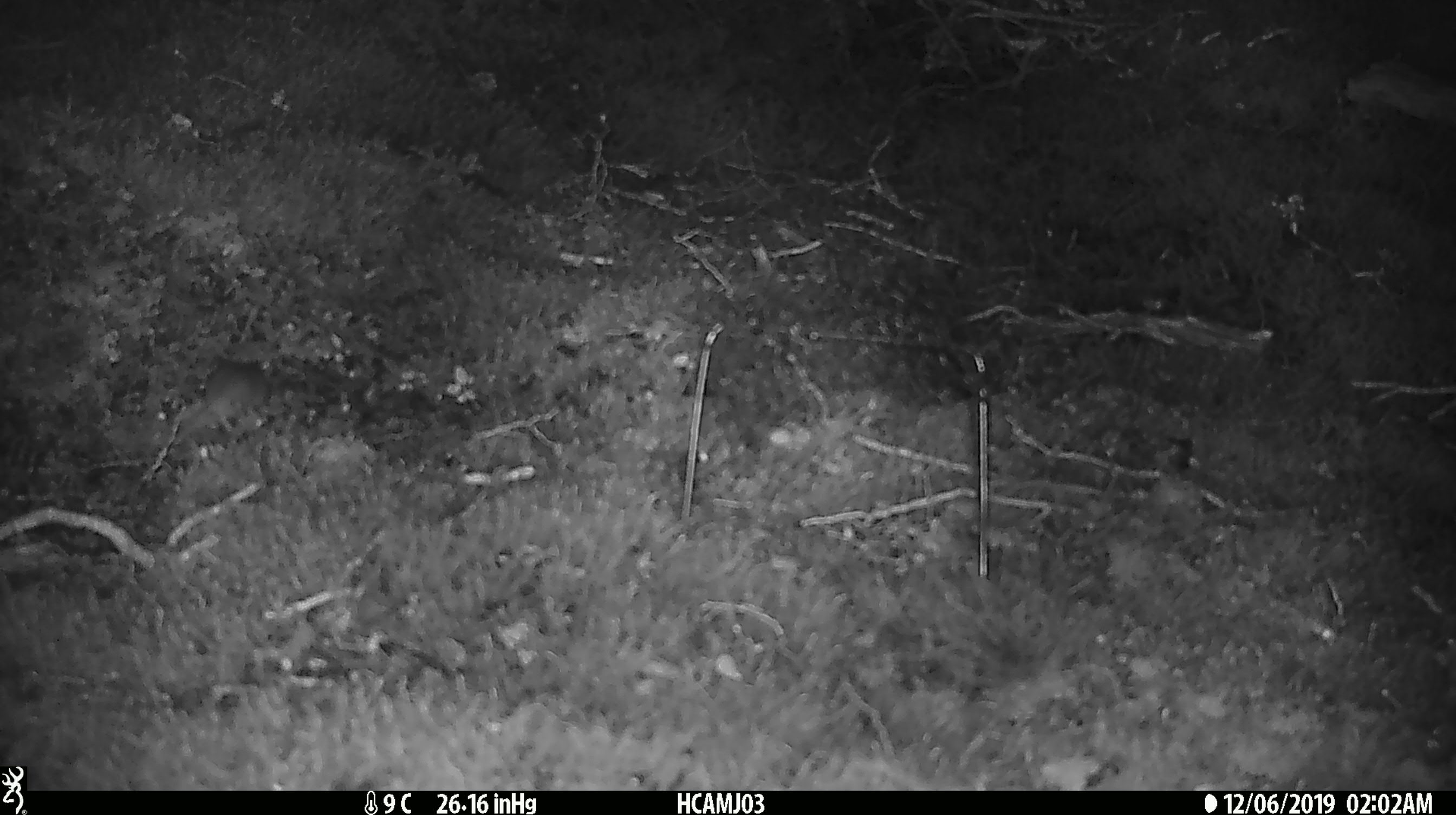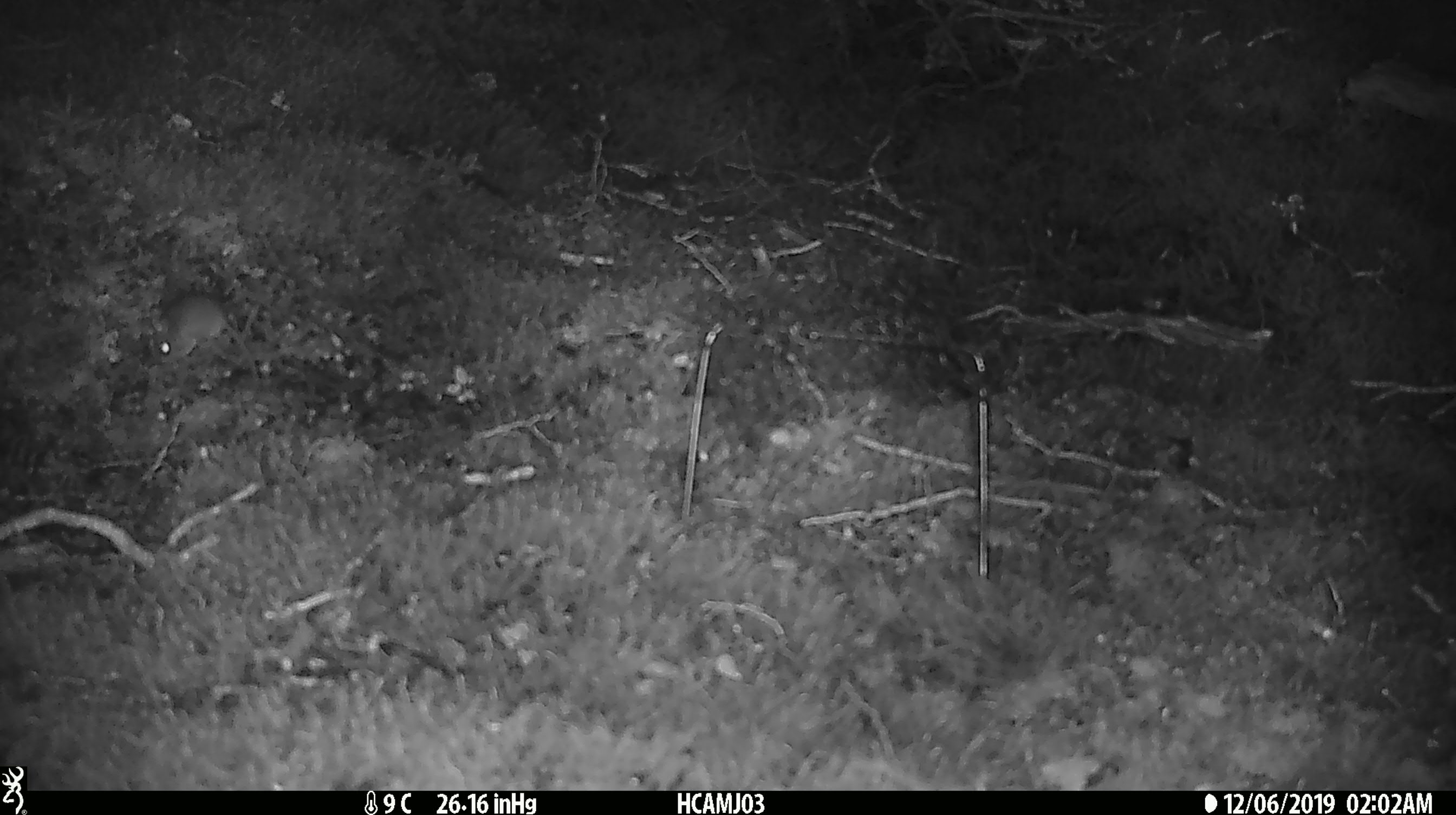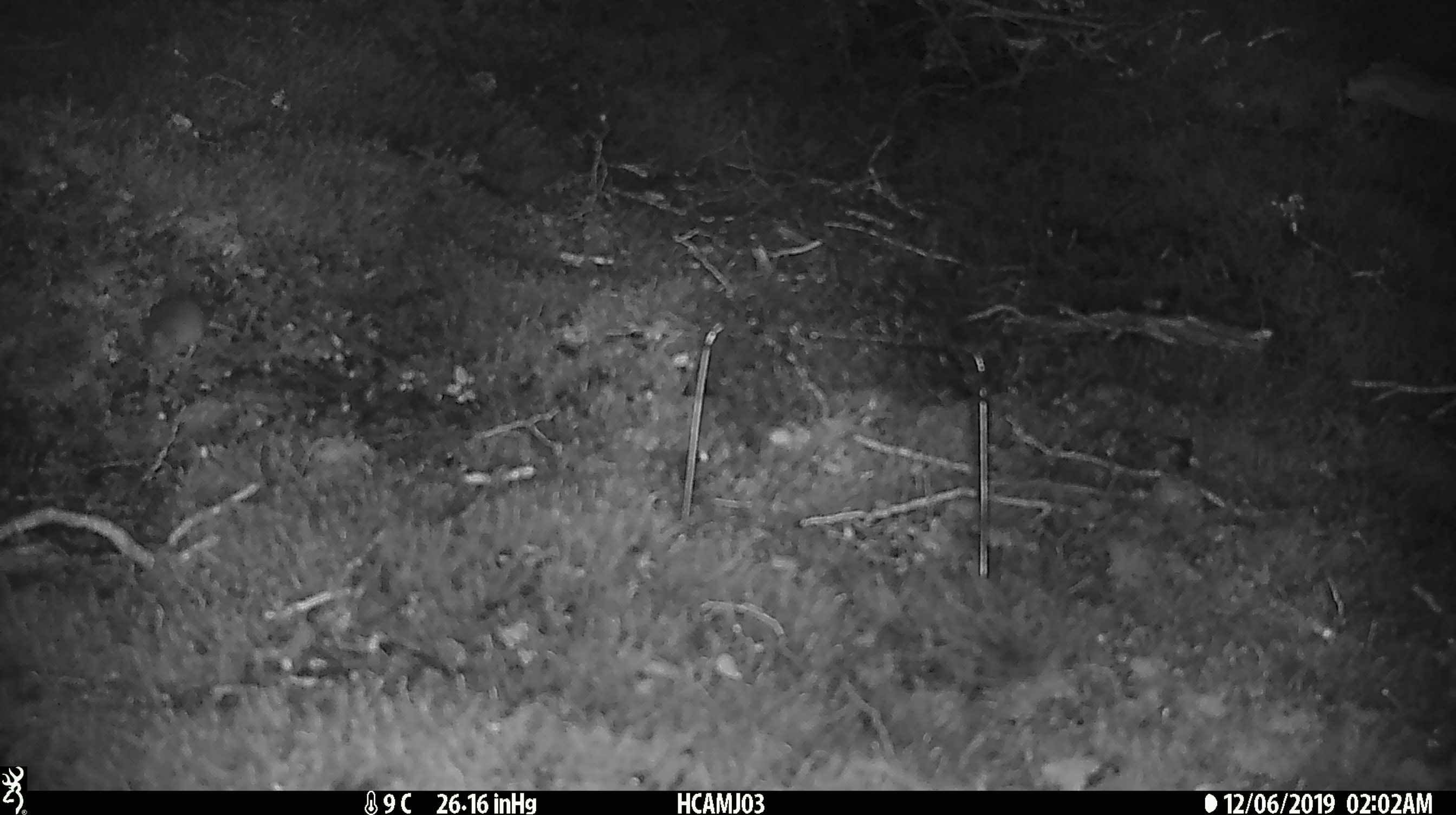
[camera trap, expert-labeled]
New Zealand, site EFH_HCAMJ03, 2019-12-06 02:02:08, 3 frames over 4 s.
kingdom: Animalia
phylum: Chordata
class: Mammalia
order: Rodentia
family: Muridae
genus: Mus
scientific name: Mus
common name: mouse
Mouse (Mus).